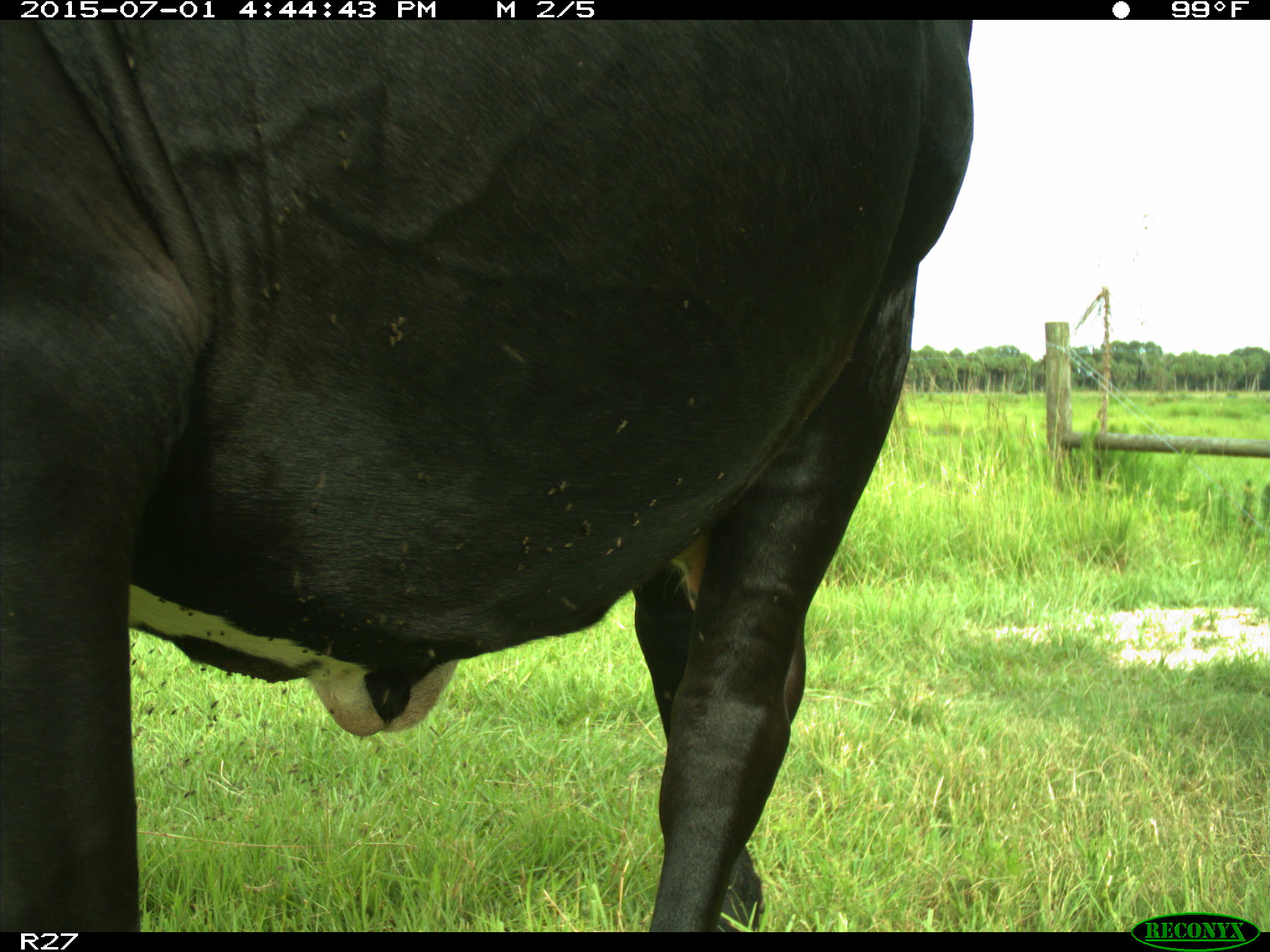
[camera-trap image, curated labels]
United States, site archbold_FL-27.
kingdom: Animalia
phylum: Chordata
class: Mammalia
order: Artiodactyla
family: Bovidae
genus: Bos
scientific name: Bos taurus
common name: domestic cow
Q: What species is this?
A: Bos taurus (domestic cow).